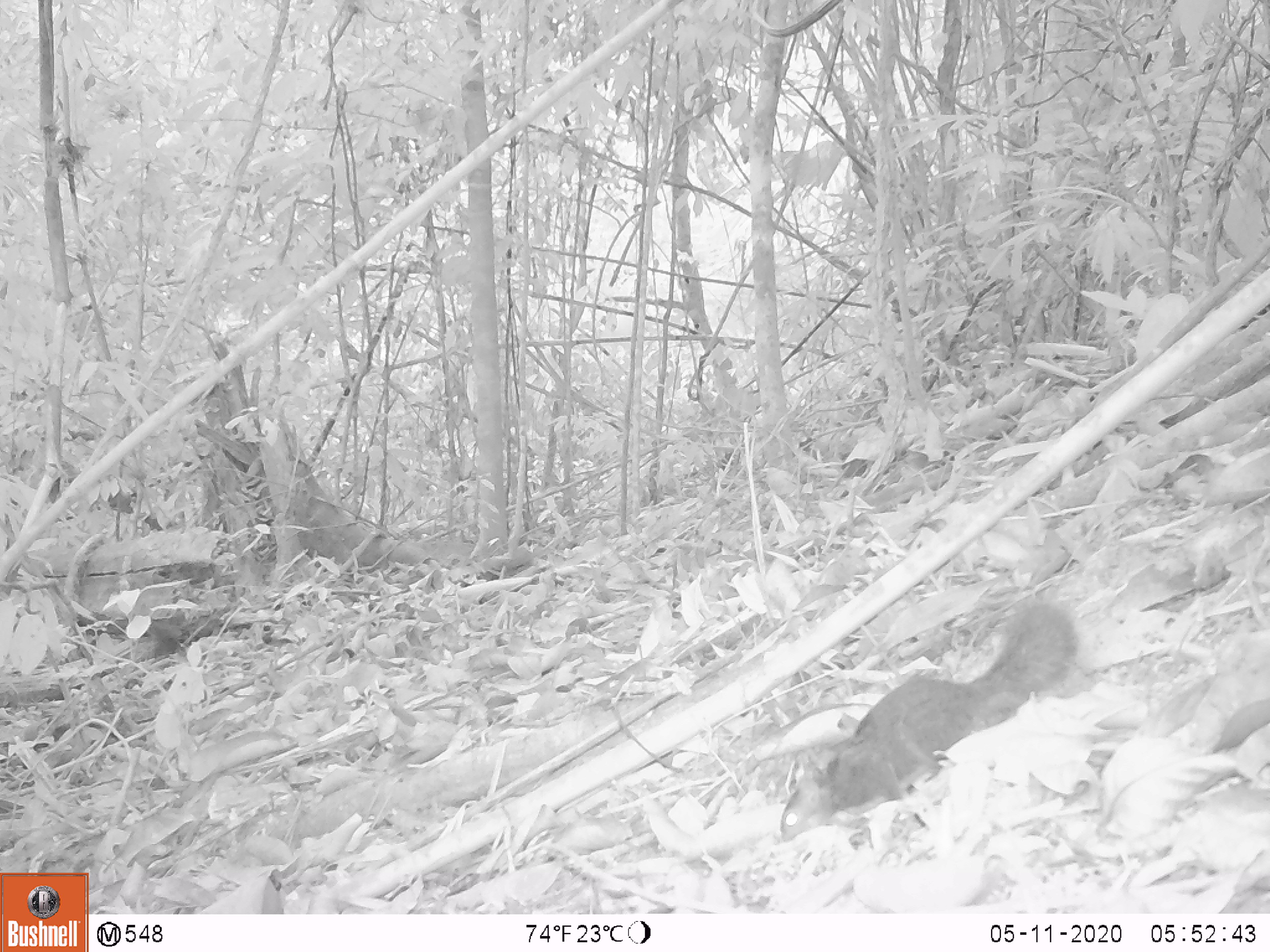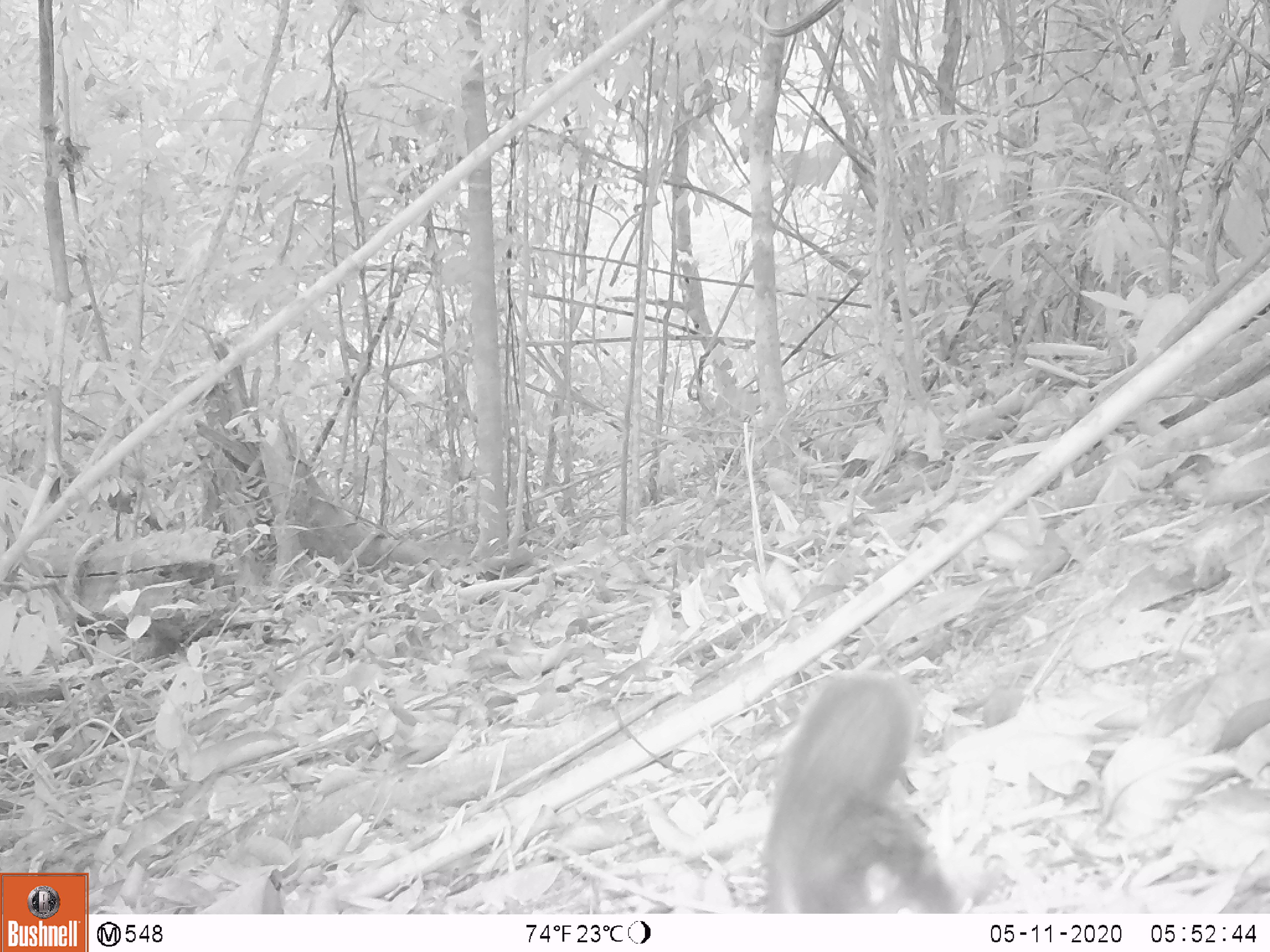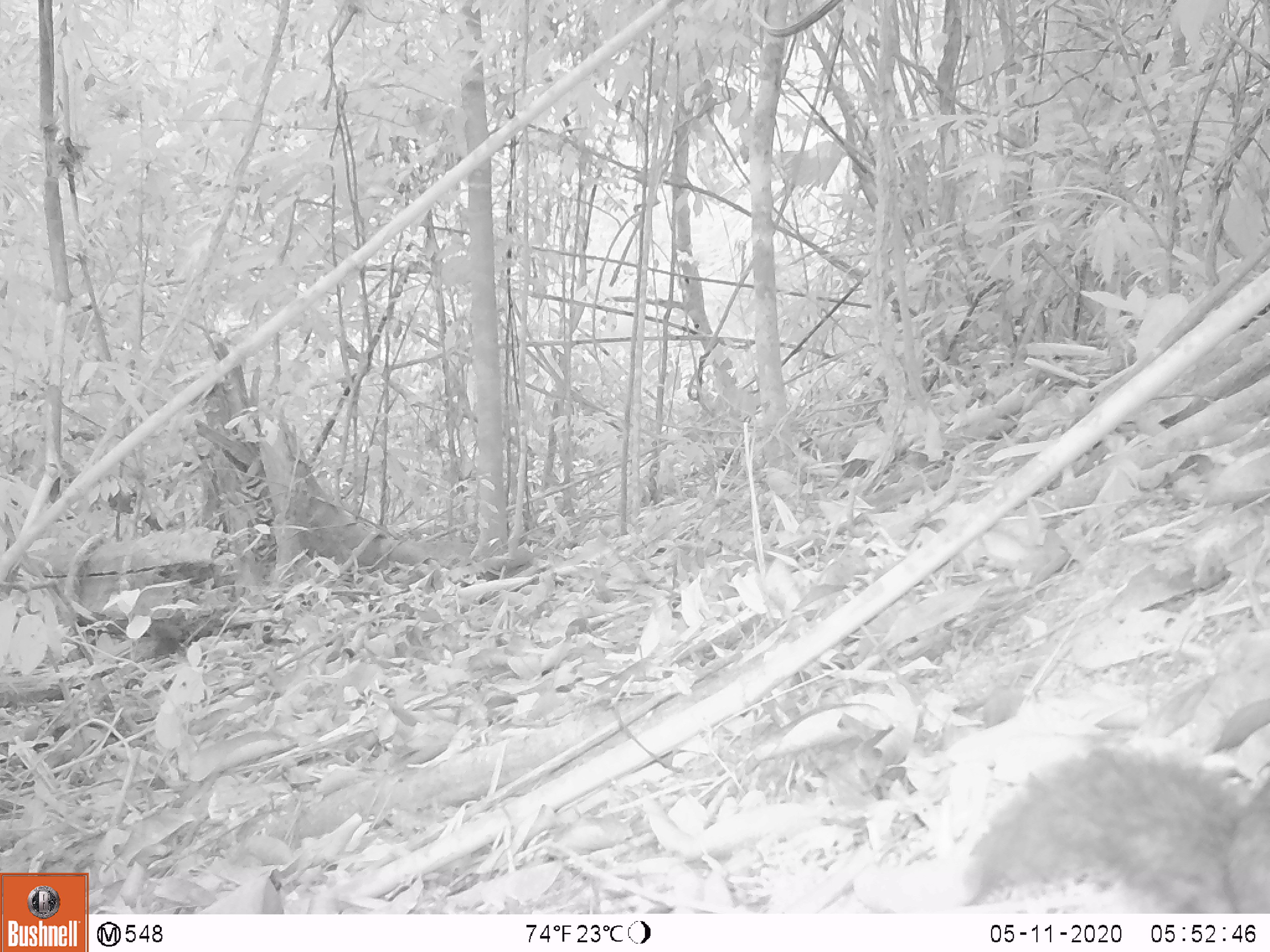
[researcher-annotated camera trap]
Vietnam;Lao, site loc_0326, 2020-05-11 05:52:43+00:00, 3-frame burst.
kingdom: Animalia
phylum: Chordata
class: Mammalia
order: Rodentia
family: Sciuridae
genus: Callosciurus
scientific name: Callosciurus erythraeus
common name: pallas's squirrel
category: pallass squirrel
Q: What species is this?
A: Pallass squirrel (pallas's squirrel) (Callosciurus erythraeus).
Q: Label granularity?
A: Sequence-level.